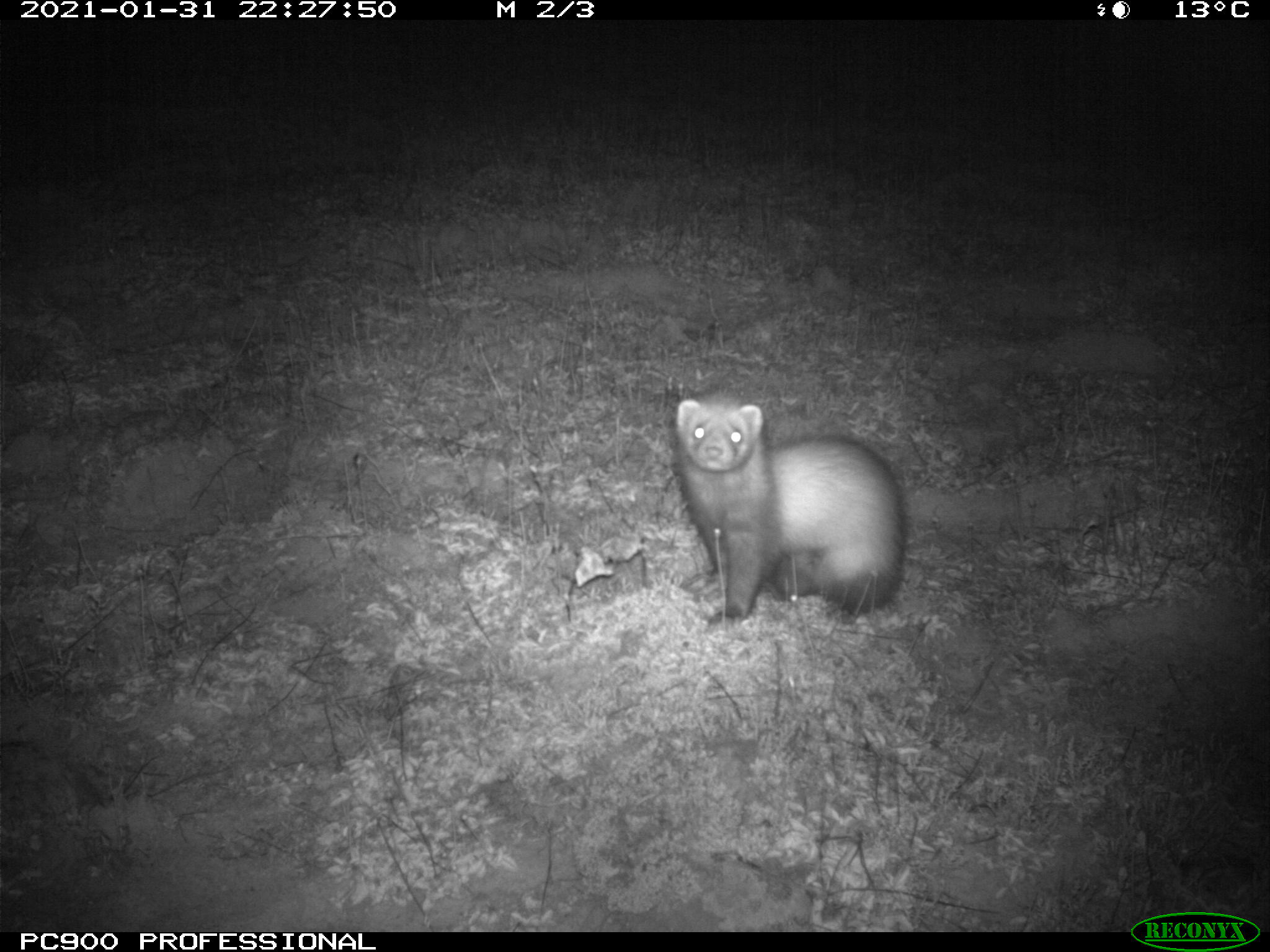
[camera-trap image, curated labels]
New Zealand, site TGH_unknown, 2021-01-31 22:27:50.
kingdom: Animalia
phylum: Chordata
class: Mammalia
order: Carnivora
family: Mustelidae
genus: Mustela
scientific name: Mustela furo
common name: ferret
Ferret (Mustela furo).